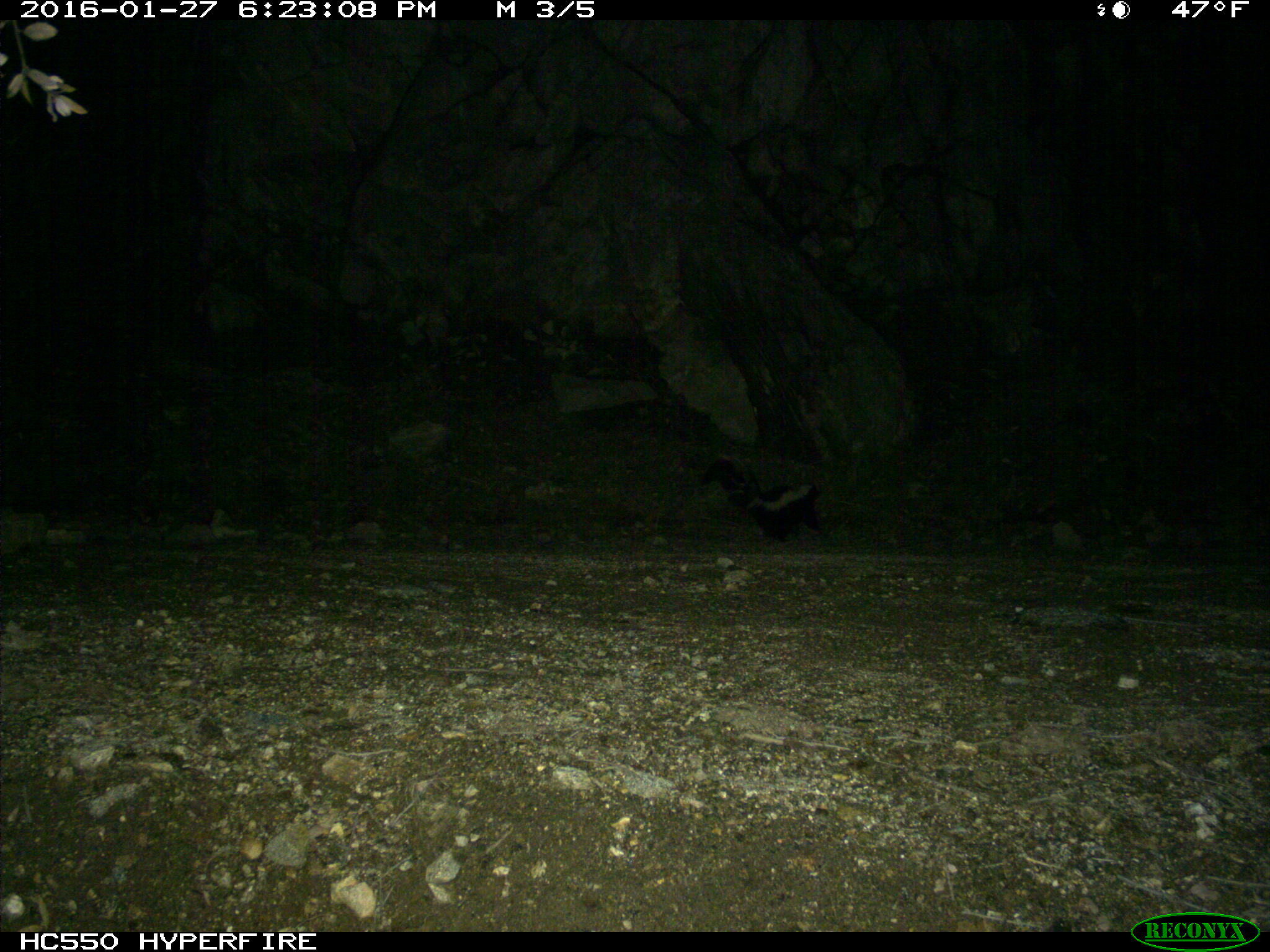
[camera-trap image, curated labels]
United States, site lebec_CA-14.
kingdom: Animalia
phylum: Chordata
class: Mammalia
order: Carnivora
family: Mephitidae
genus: Mephitis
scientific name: Mephitis mephitis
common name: striped skunk